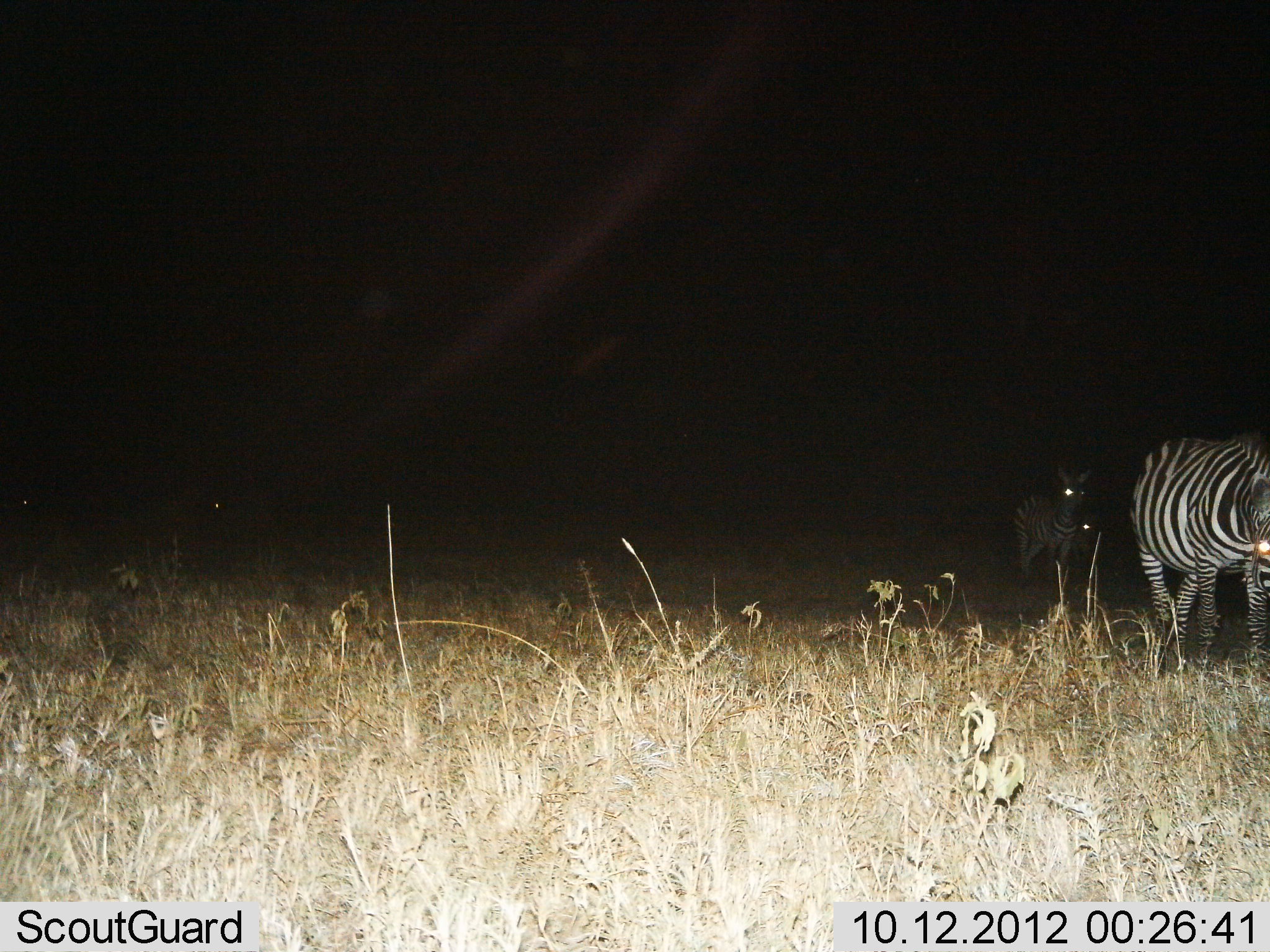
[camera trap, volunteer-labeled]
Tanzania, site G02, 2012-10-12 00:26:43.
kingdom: Animalia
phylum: Chordata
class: Mammalia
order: Perissodactyla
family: Equidae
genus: Equus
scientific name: Equus quagga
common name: plains zebra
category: zebra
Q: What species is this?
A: Zebra (plains zebra) (Equus quagga).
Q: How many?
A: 3.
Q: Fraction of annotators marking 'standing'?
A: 20%.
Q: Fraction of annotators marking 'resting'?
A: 0%.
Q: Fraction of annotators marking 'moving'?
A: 80%.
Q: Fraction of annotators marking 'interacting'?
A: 0%.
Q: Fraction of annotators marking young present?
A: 20%.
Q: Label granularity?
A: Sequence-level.